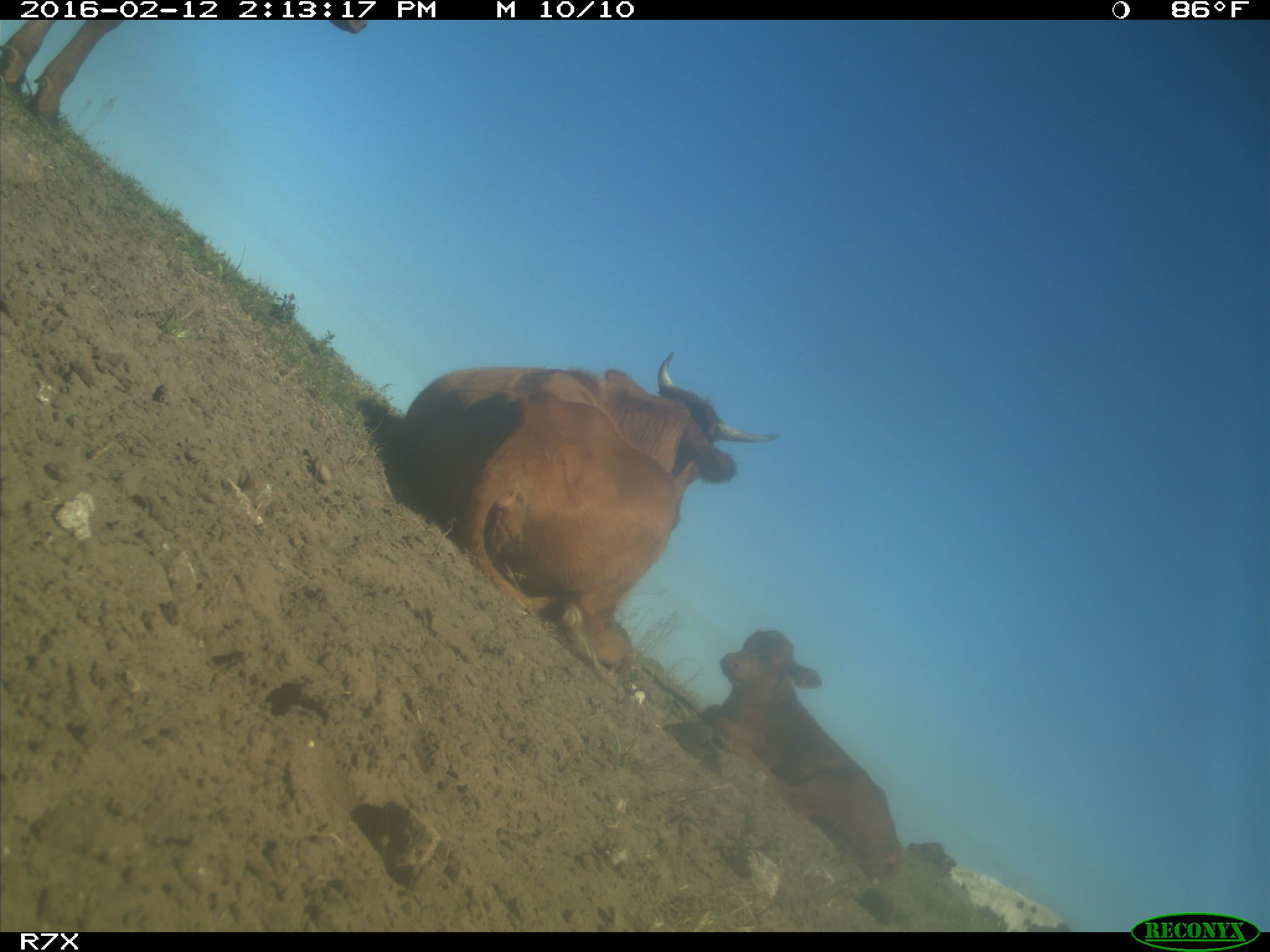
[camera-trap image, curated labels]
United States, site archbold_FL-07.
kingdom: Animalia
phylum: Chordata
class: Mammalia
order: Artiodactyla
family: Bovidae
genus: Bos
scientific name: Bos taurus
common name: domestic cow